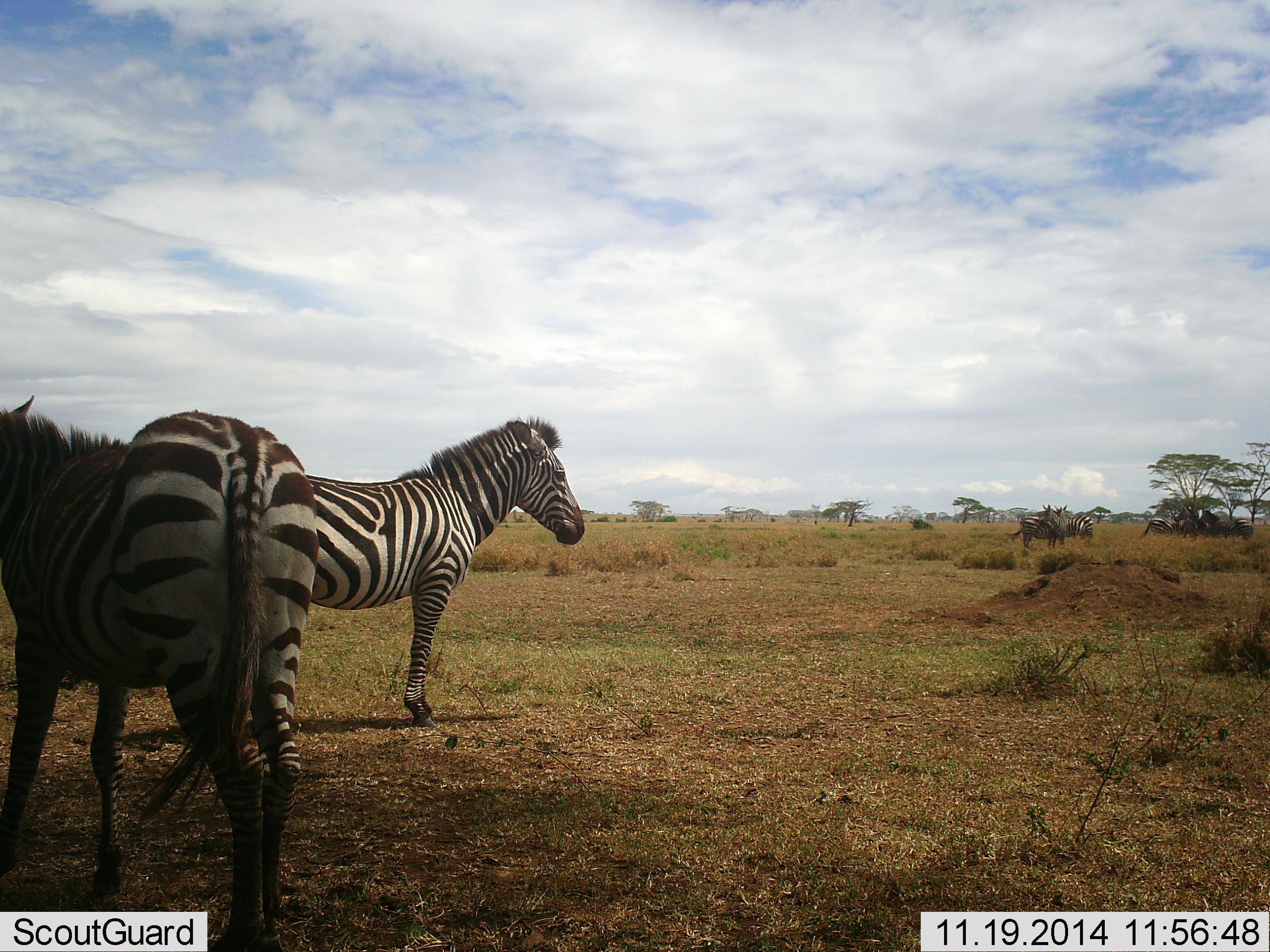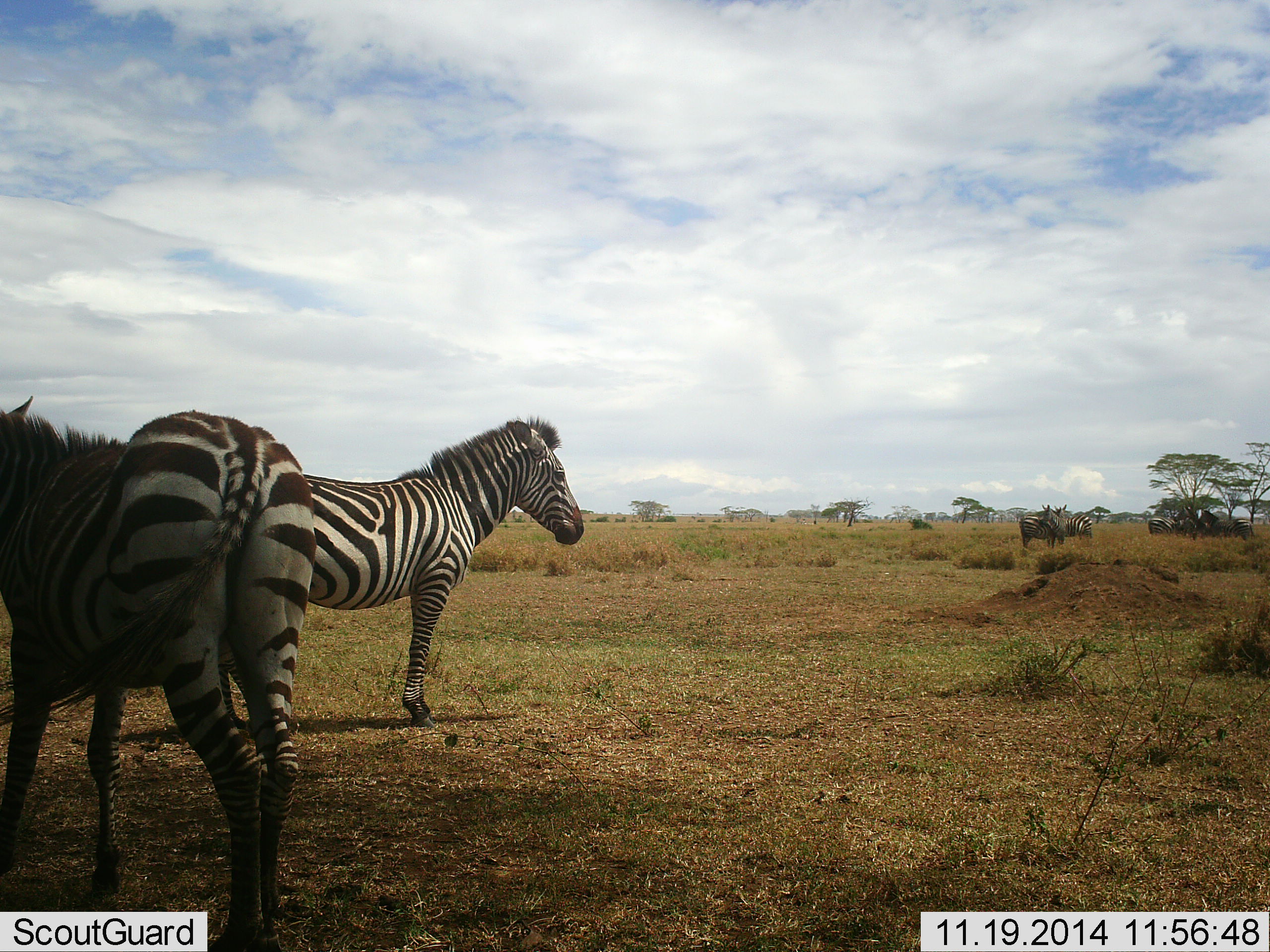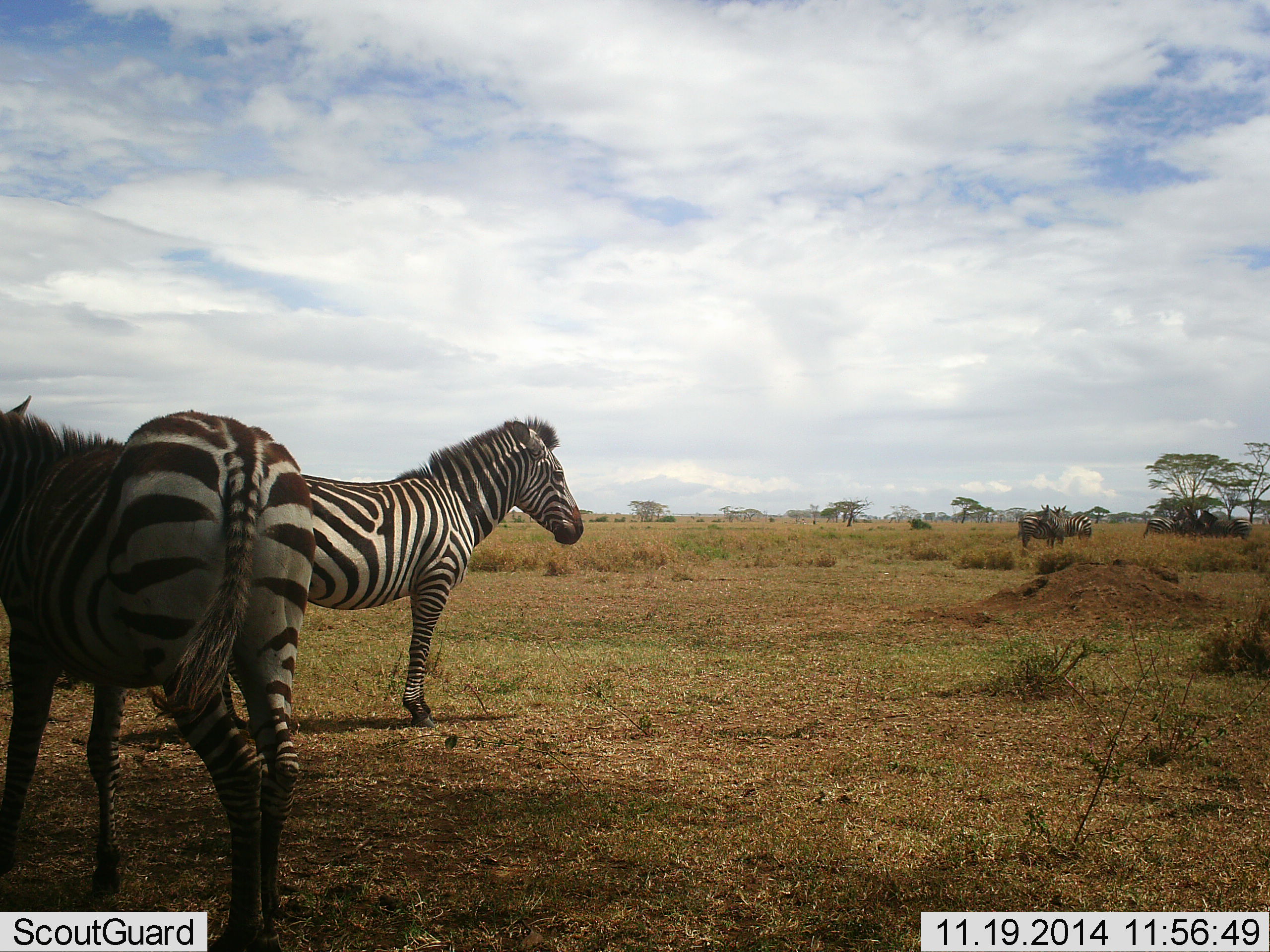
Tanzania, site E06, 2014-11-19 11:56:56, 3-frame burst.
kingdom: Animalia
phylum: Chordata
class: Mammalia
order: Perissodactyla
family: Equidae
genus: Equus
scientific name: Equus quagga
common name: plains zebra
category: zebra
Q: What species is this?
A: Zebra (plains zebra) (Equus quagga).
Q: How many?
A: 4.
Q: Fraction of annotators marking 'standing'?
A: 100%.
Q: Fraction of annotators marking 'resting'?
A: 10%.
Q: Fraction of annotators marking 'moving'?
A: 0%.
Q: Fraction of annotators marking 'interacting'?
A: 0%.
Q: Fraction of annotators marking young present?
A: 0%.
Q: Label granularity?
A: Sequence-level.